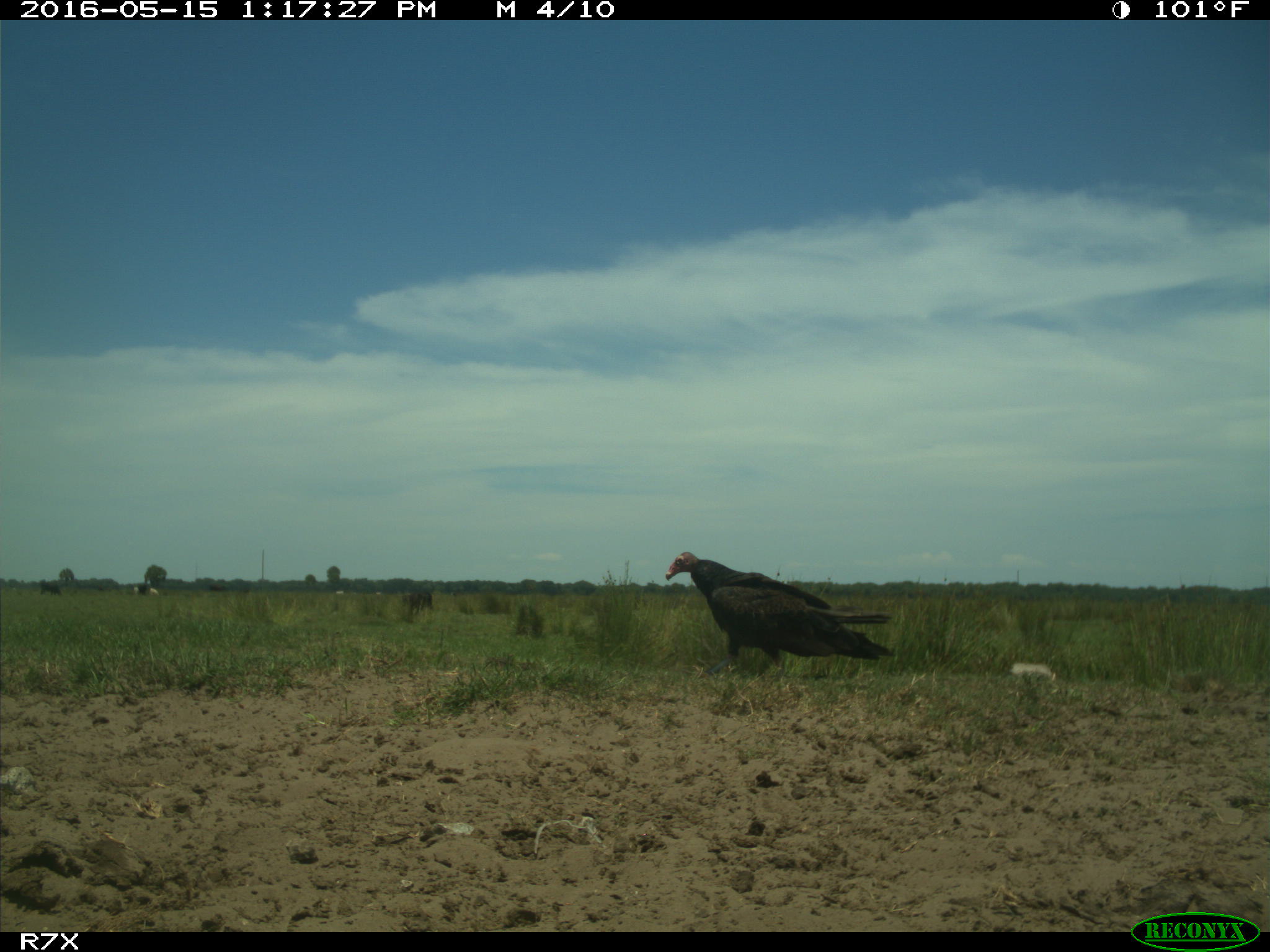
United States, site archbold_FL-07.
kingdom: Animalia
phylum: Chordata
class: Aves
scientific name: Aves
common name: birds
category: unidentified bird